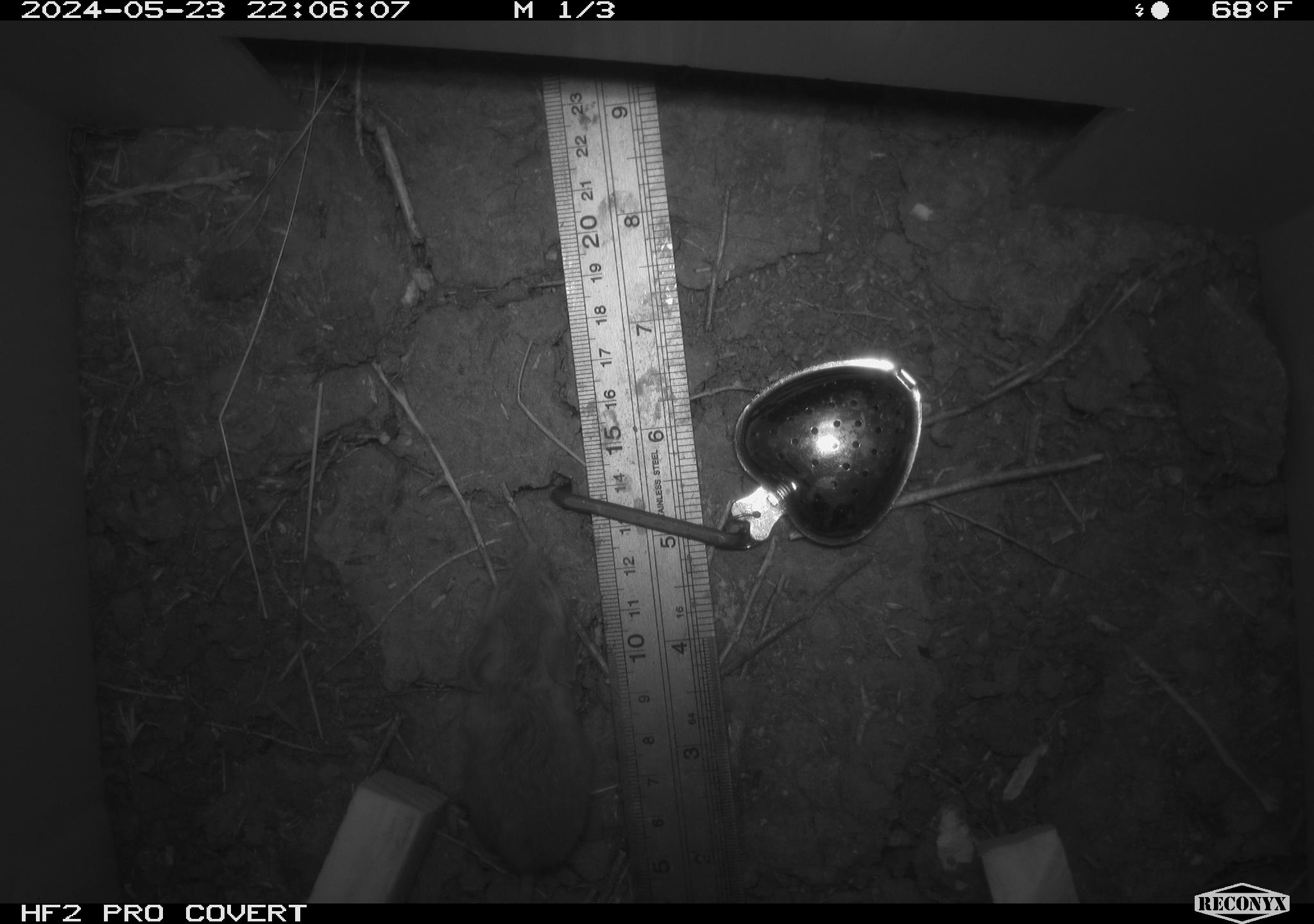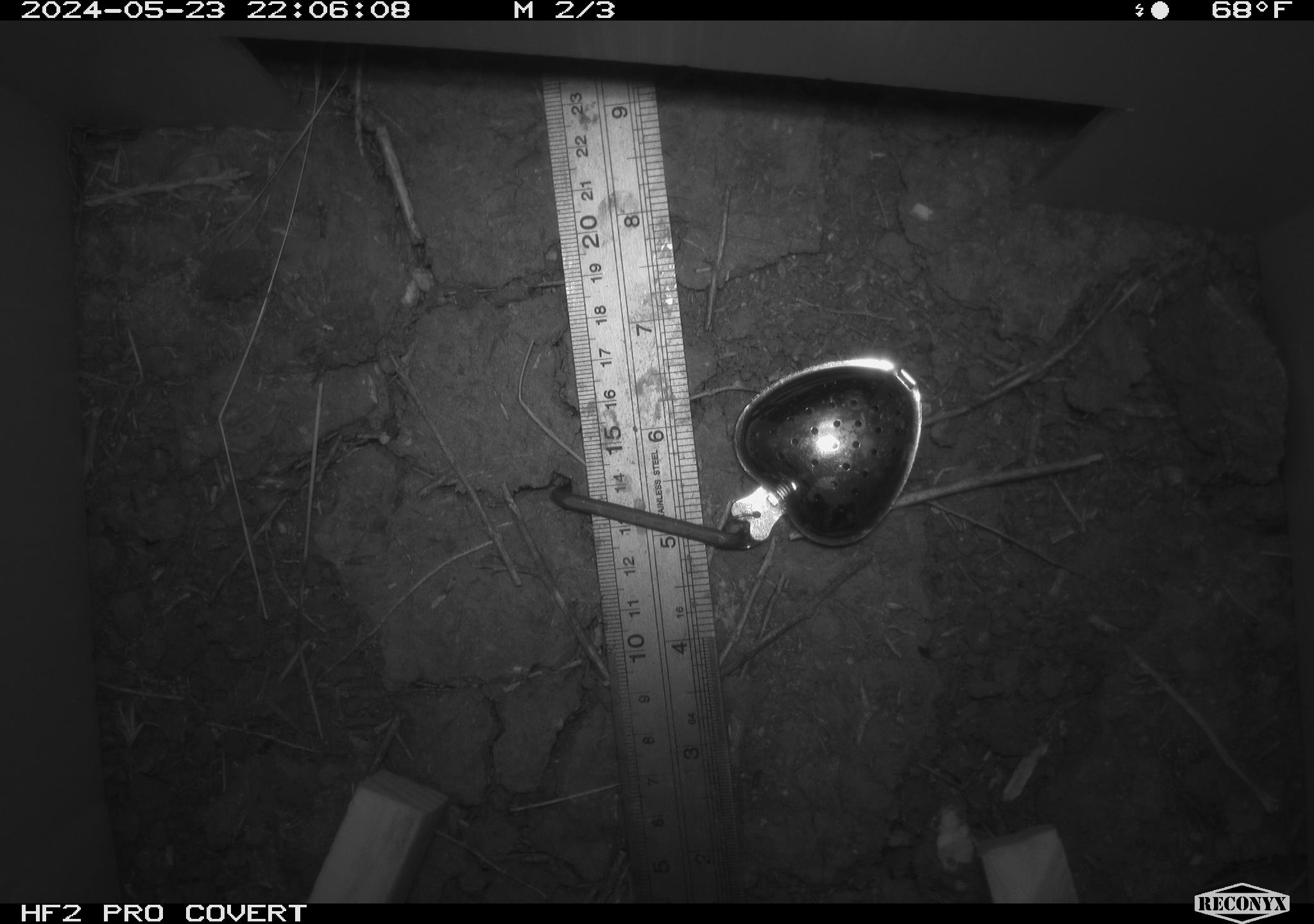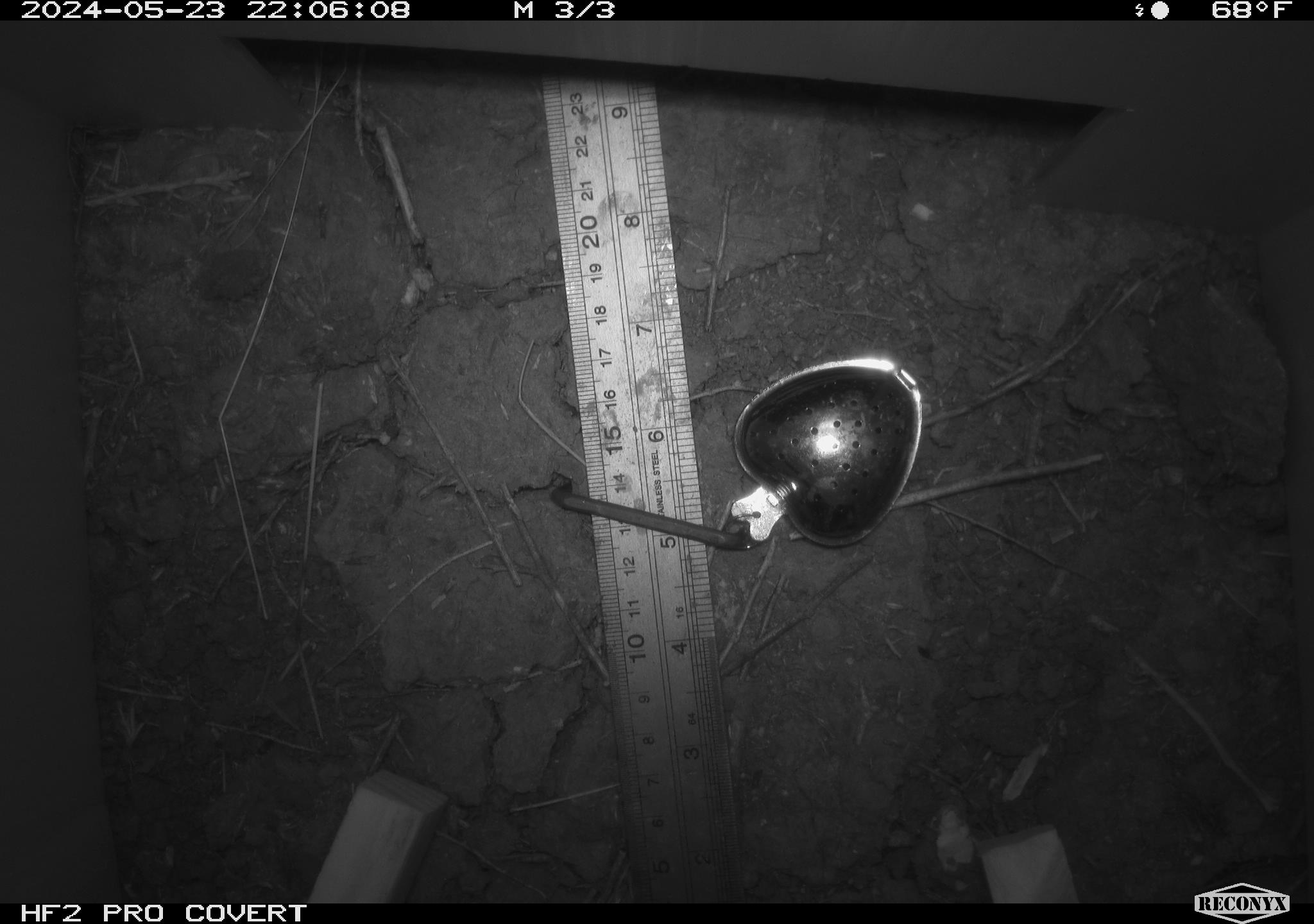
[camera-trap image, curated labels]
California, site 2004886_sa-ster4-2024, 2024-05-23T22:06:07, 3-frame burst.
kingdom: Animalia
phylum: Chordata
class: Mammalia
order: Rodentia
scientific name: Rodentia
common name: mouse species